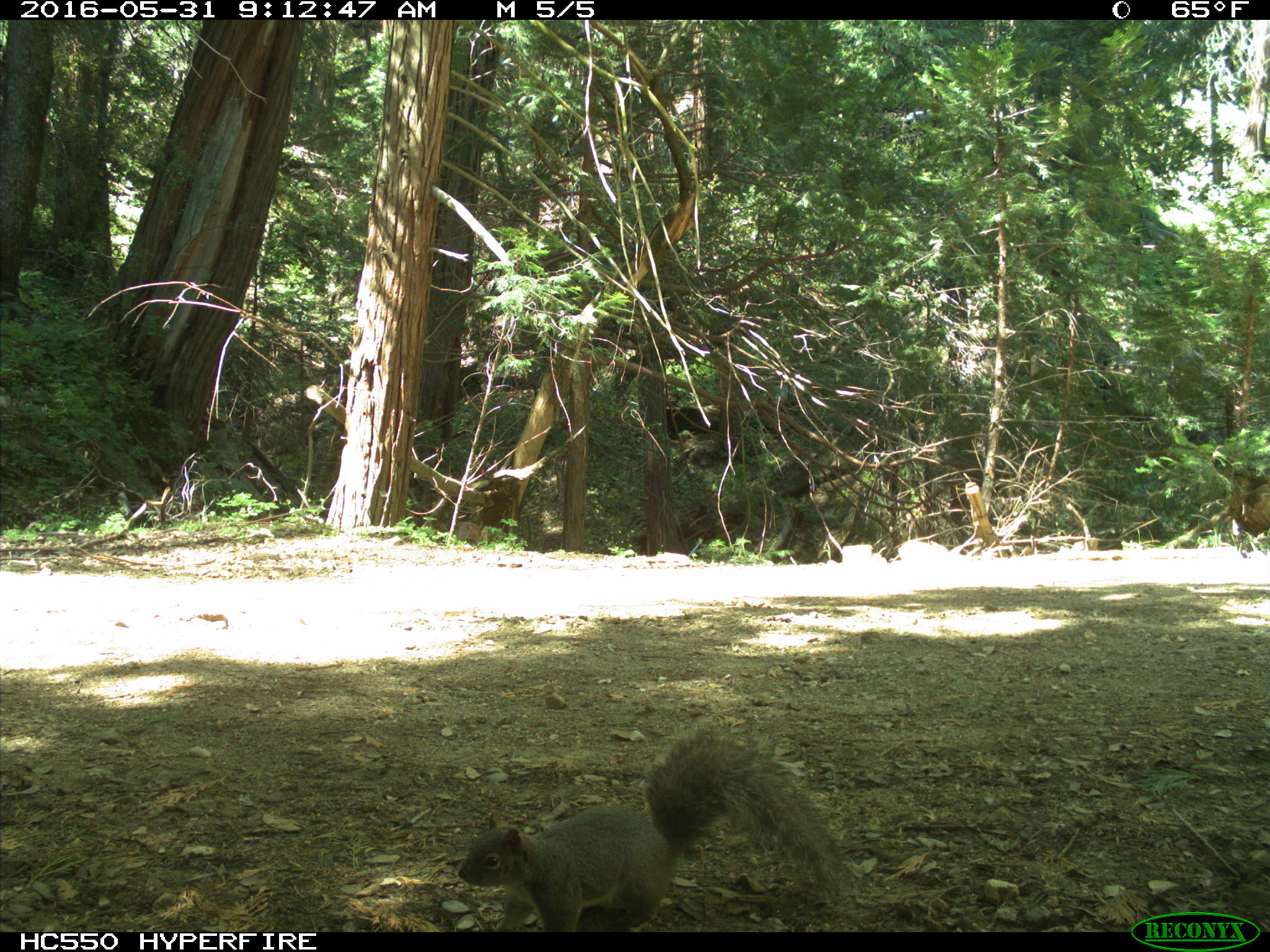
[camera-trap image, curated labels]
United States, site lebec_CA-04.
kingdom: Animalia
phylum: Chordata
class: Mammalia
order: Rodentia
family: Sciuridae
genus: Sciurus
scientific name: Sciurus carolinensis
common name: eastern gray squirrel